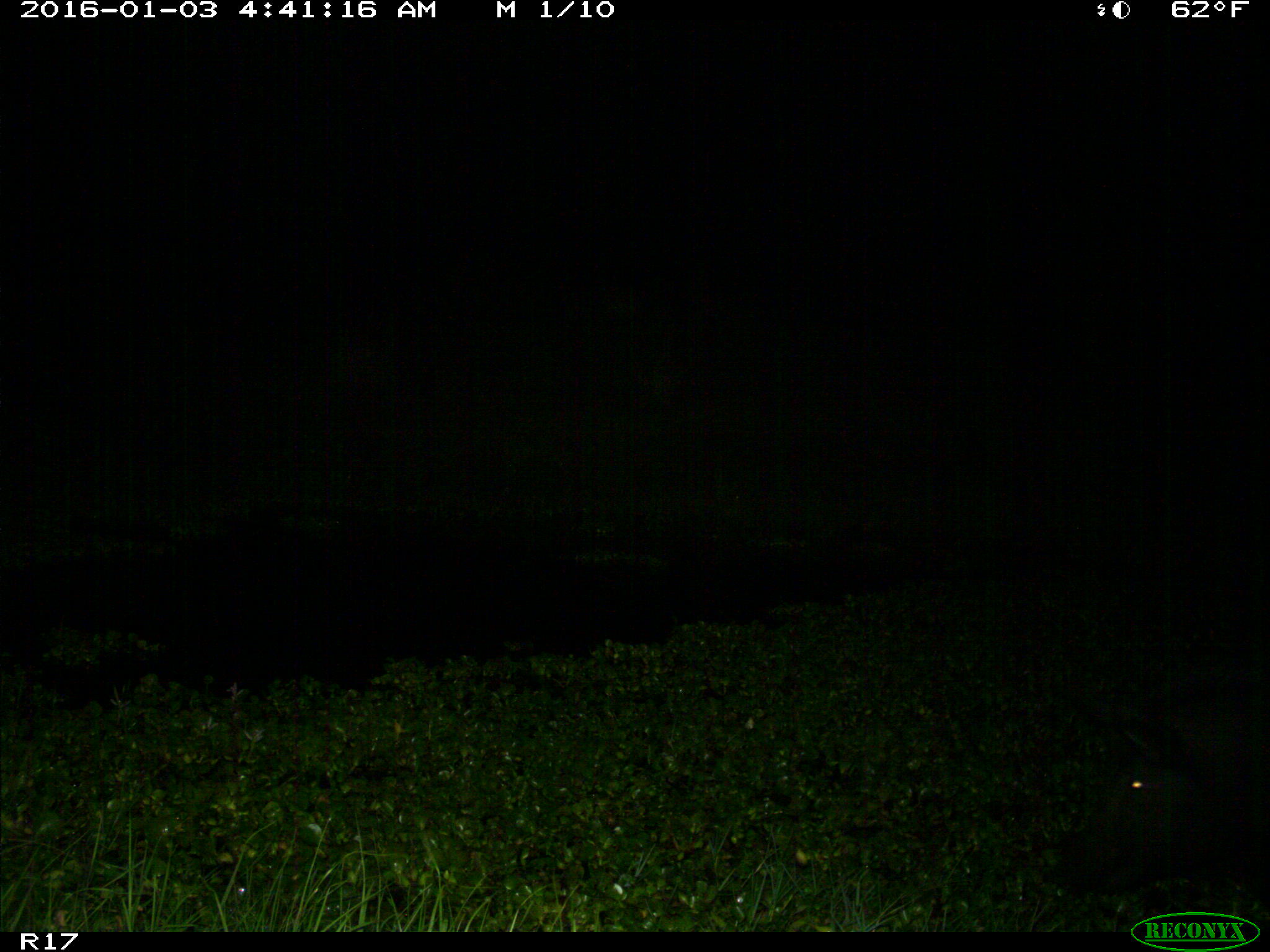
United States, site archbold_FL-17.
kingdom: Animalia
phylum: Chordata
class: Mammalia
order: Artiodactyla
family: Suidae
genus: Sus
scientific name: Sus scrofa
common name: wild boar